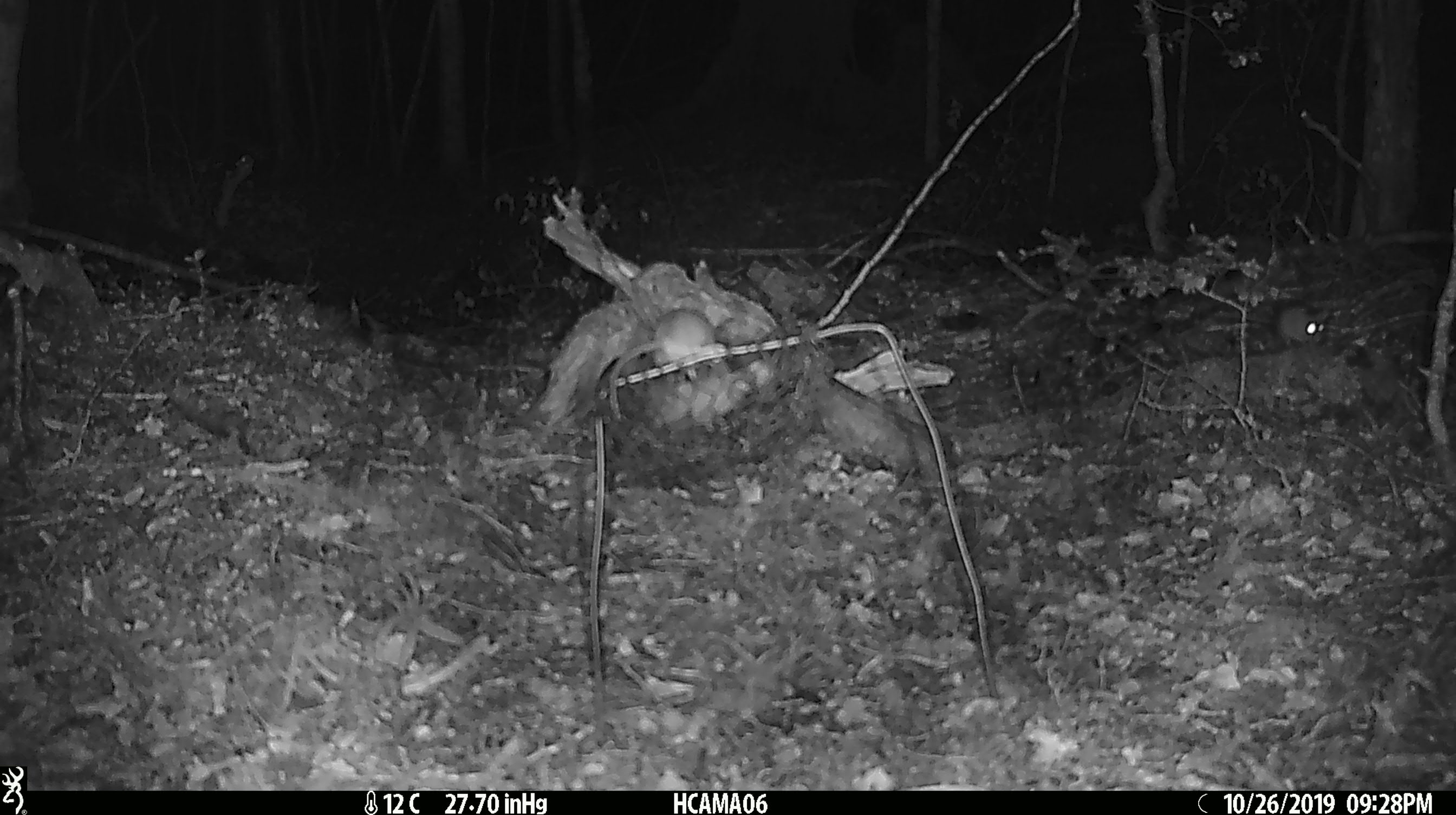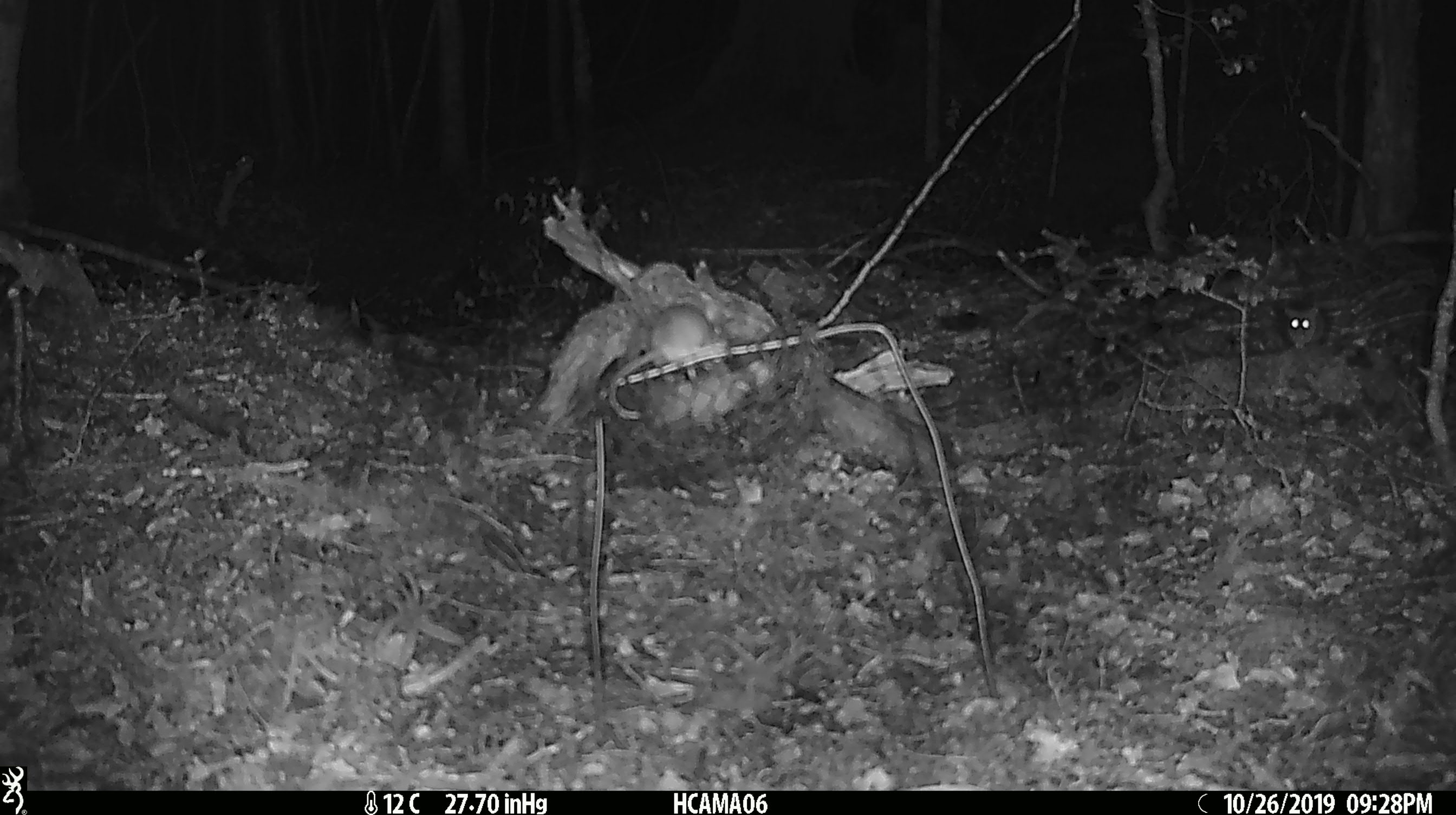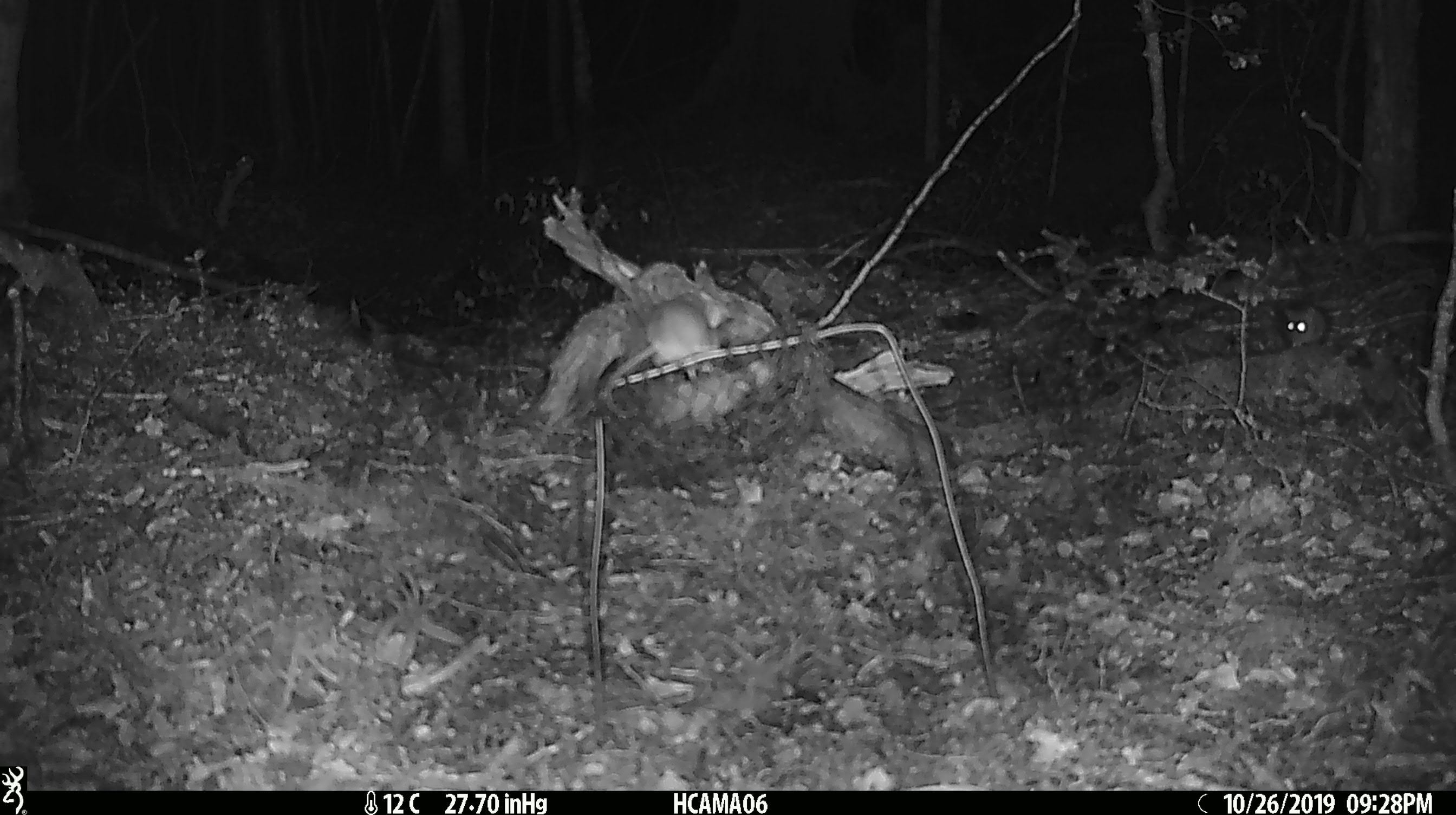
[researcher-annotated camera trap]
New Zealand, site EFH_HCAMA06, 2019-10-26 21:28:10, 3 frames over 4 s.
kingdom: Animalia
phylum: Chordata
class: Mammalia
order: Rodentia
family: Muridae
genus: Mus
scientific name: Mus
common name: mouse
Mouse (Mus).